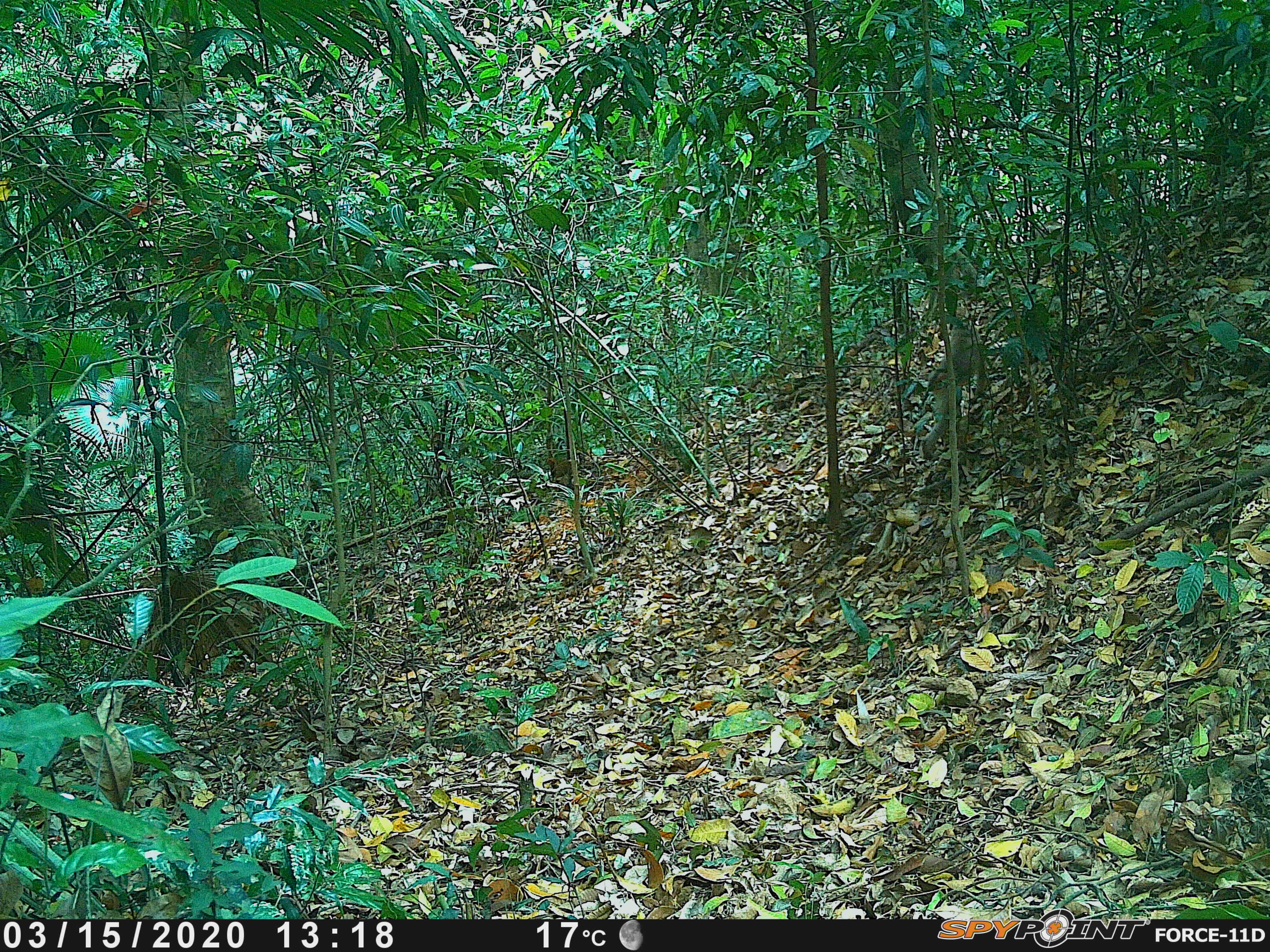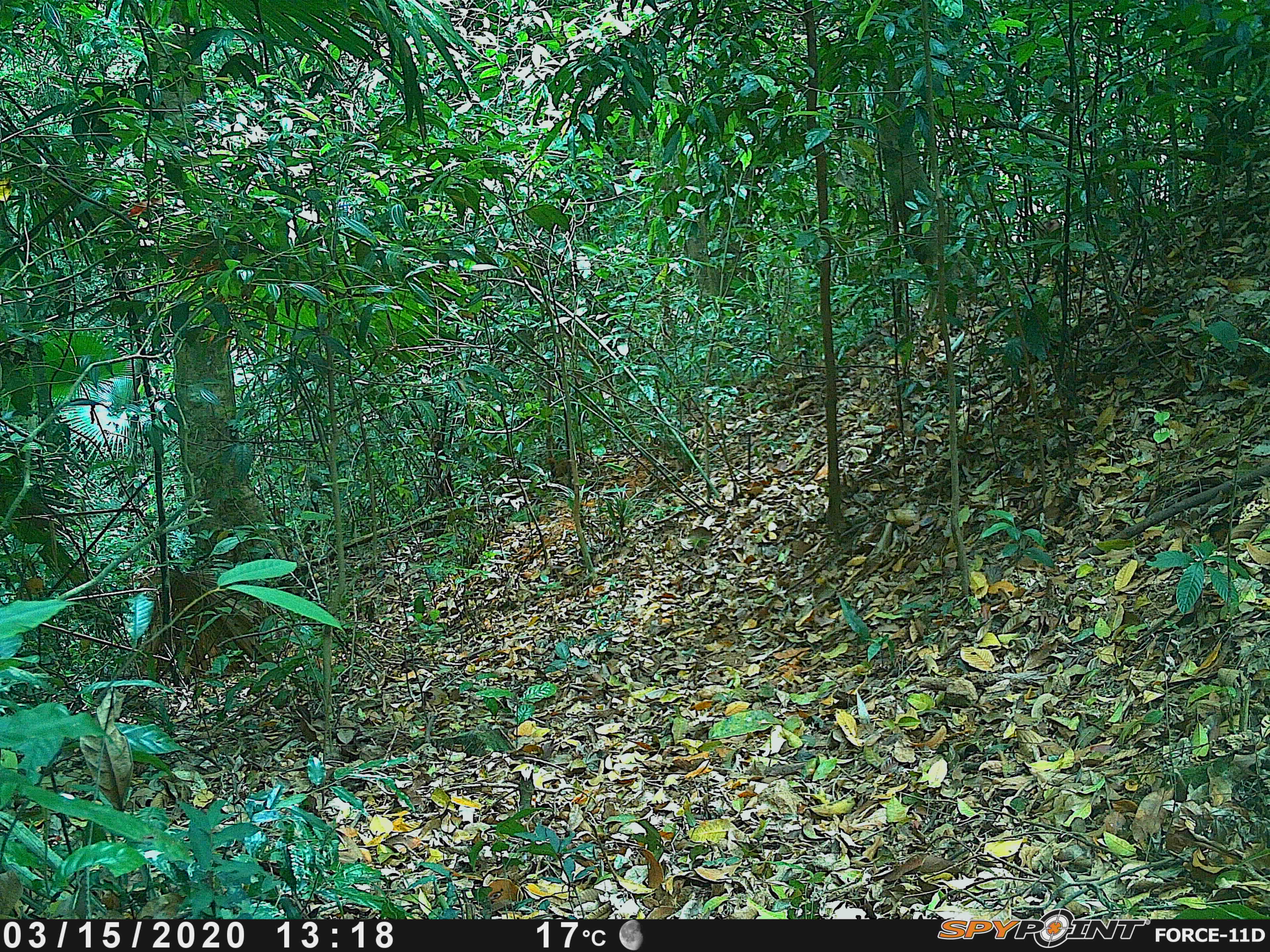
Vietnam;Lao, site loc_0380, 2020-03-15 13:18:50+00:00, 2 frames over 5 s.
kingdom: Animalia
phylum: Chordata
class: Mammalia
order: Primates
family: Cercopithecidae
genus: Macaca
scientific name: Macaca nemestrina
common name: pig-tailed macaque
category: pig tailed macaque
Pig tailed macaque (pig-tailed macaque) (Macaca nemestrina). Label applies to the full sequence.